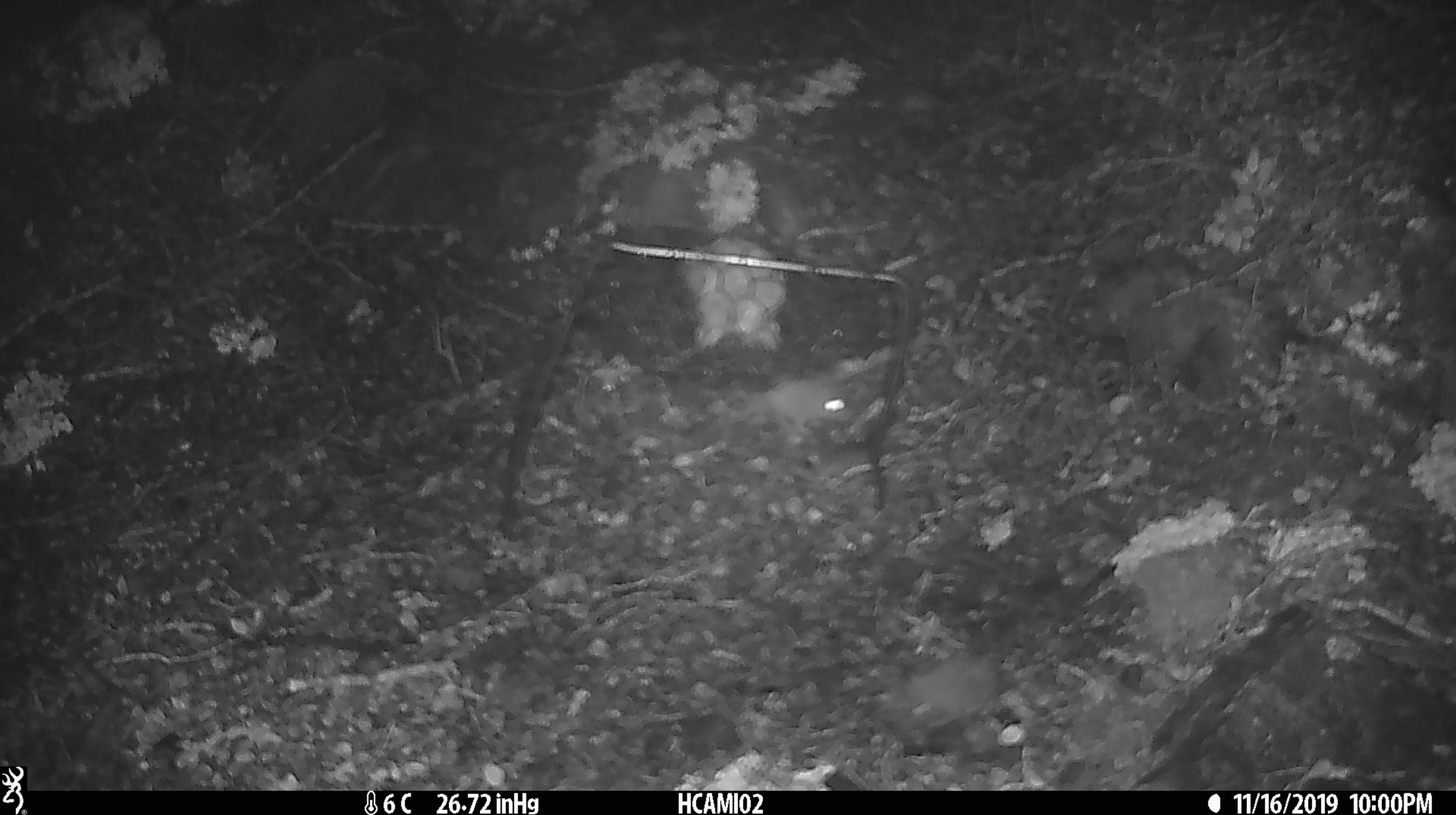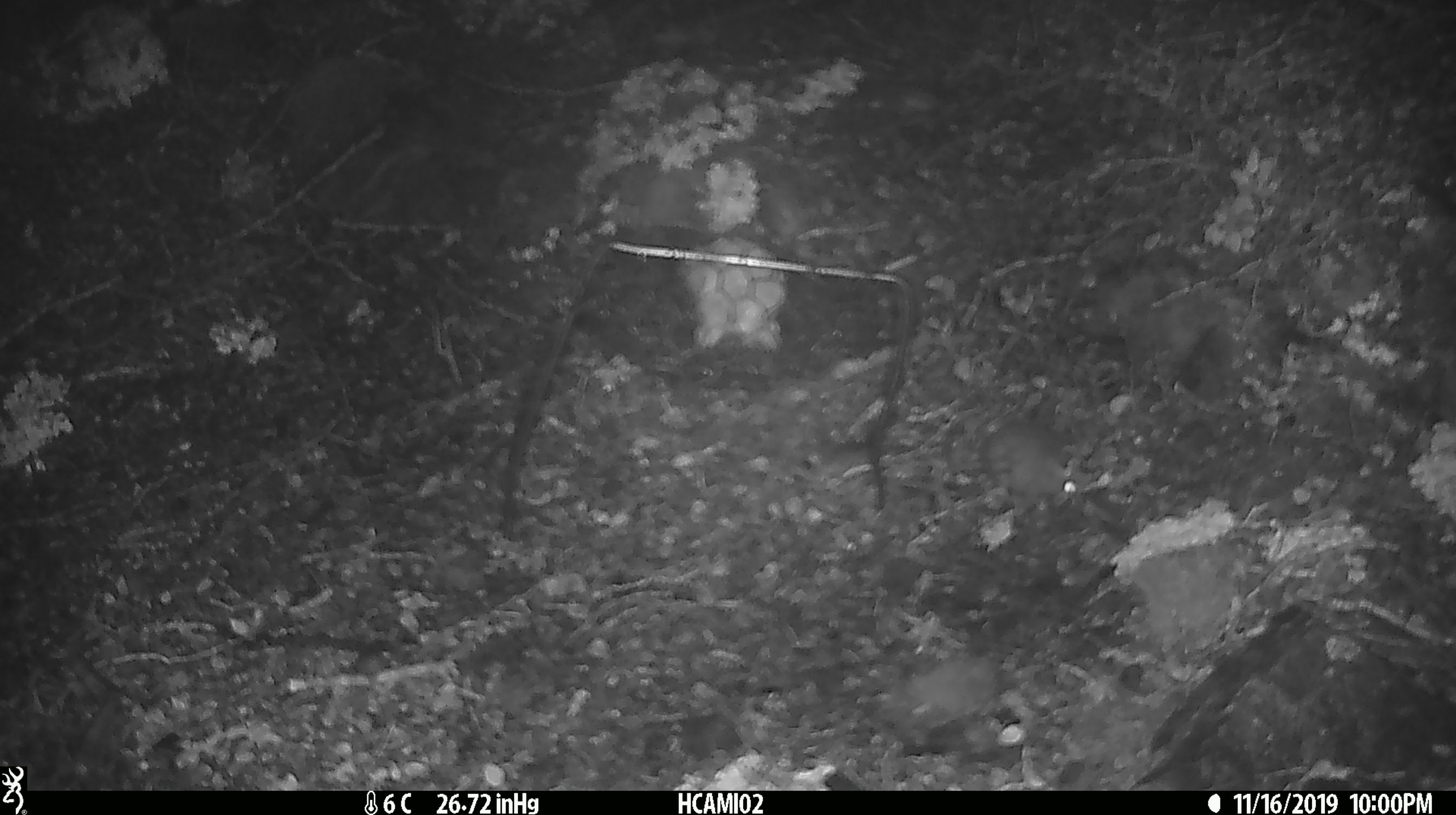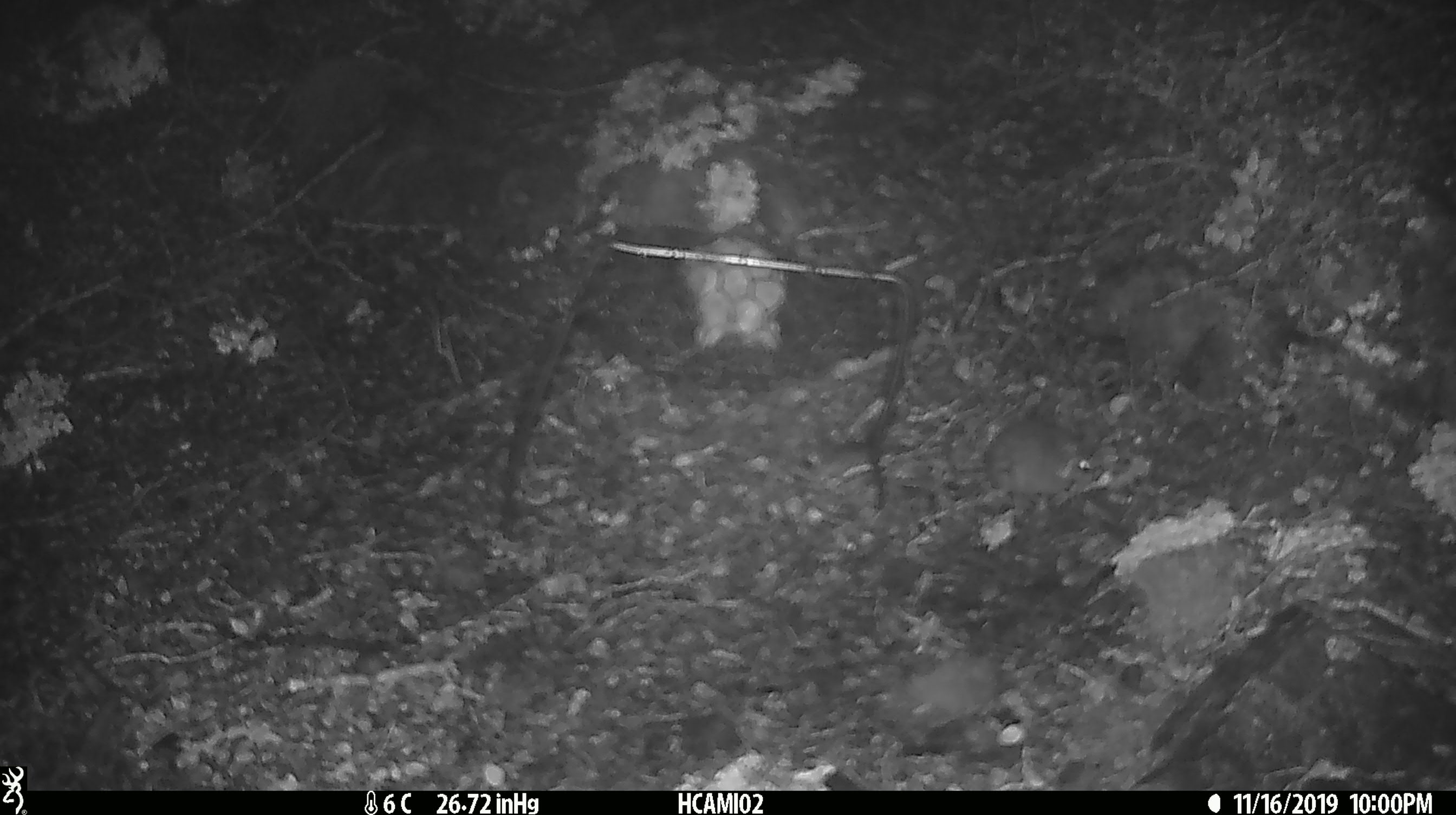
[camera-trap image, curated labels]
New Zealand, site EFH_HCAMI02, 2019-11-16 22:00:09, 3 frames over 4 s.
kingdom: Animalia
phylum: Chordata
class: Mammalia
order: Rodentia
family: Muridae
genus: Mus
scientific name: Mus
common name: mouse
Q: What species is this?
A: Mouse (Mus).